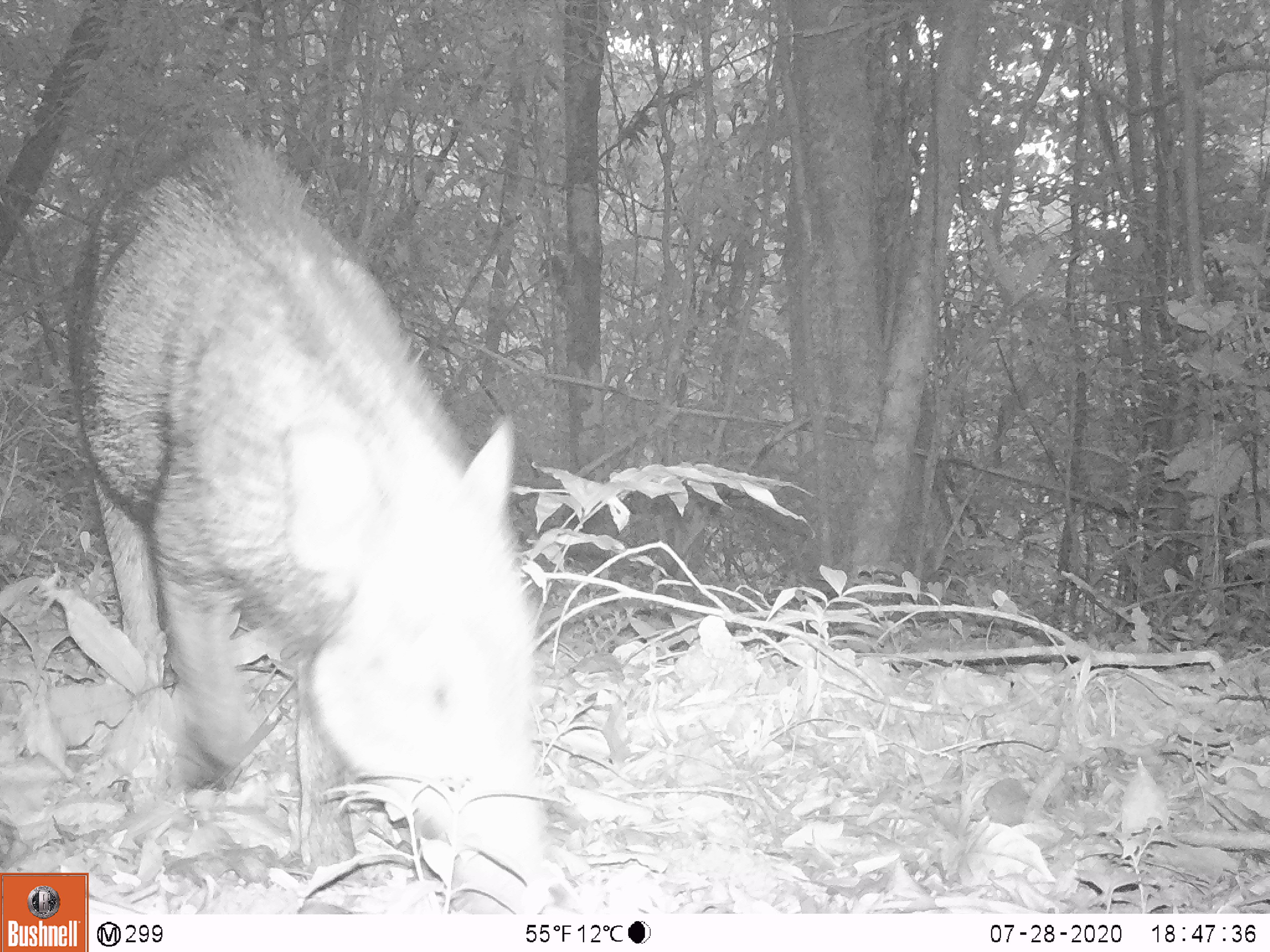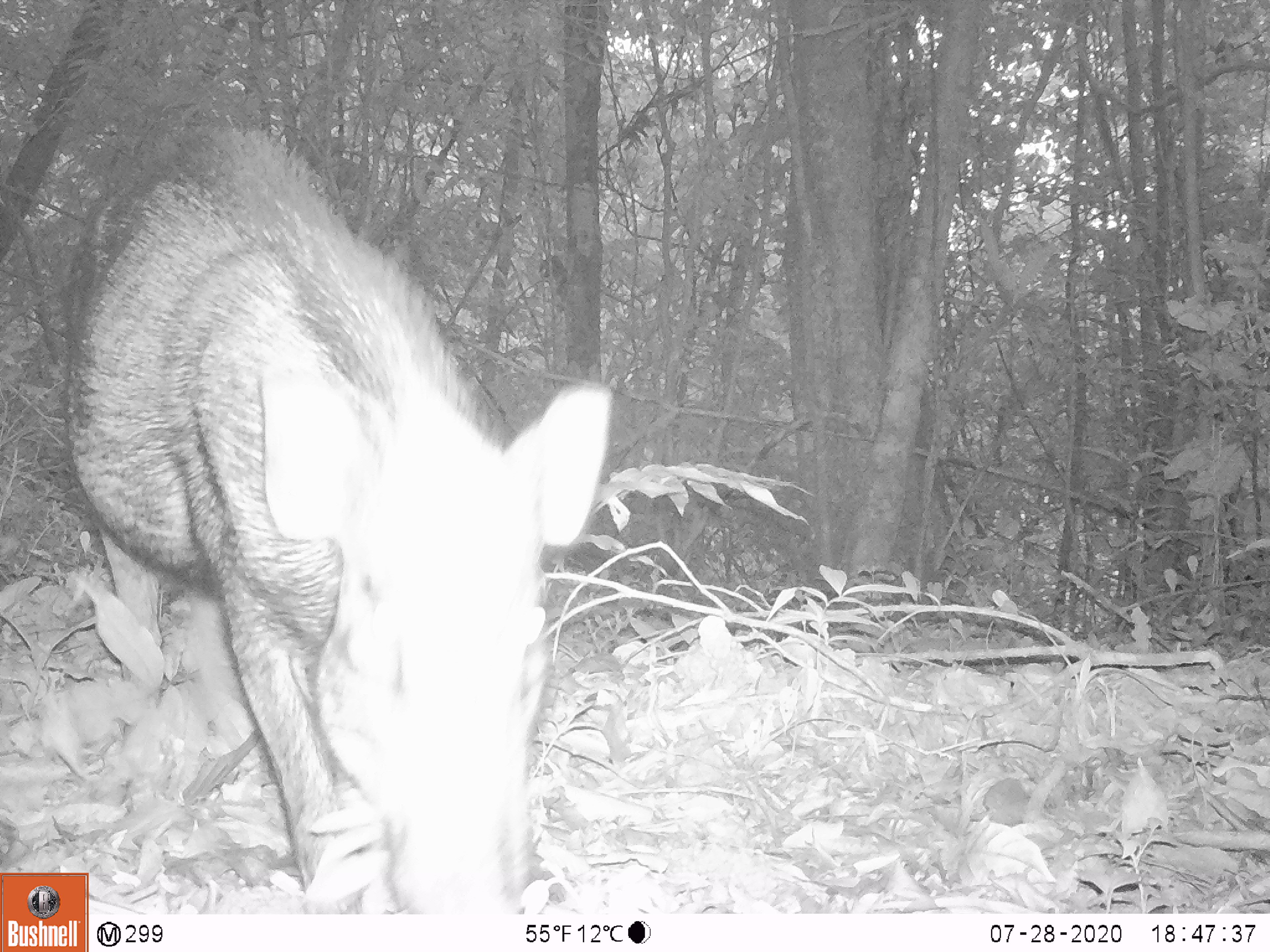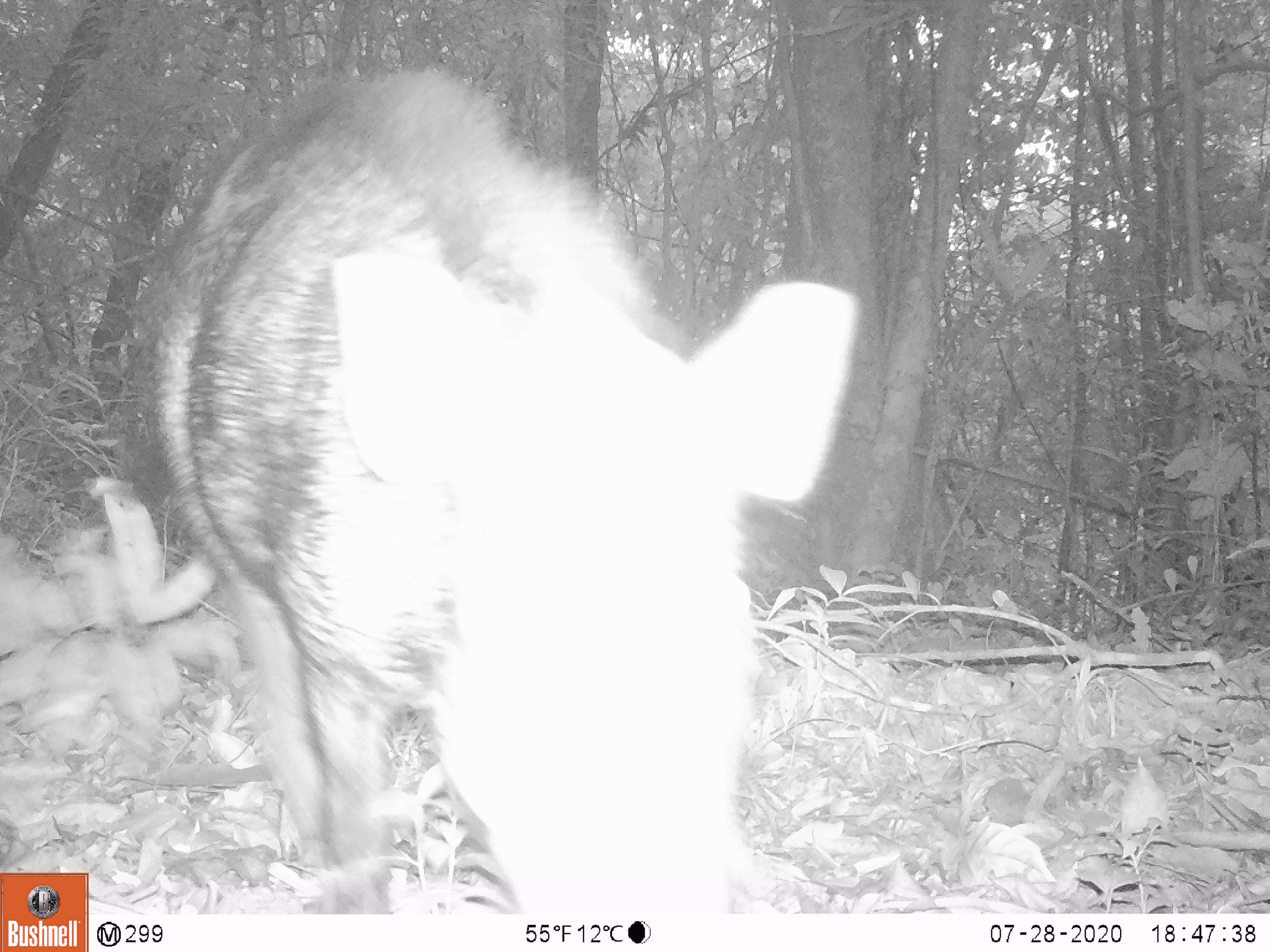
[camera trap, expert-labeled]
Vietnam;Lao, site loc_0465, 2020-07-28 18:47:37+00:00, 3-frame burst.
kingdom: Animalia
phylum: Chordata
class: Mammalia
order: Artiodactyla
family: Suidae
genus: Sus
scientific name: Sus scrofa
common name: eurasian wild pig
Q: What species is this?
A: Eurasian wild pig (Sus scrofa).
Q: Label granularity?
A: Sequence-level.